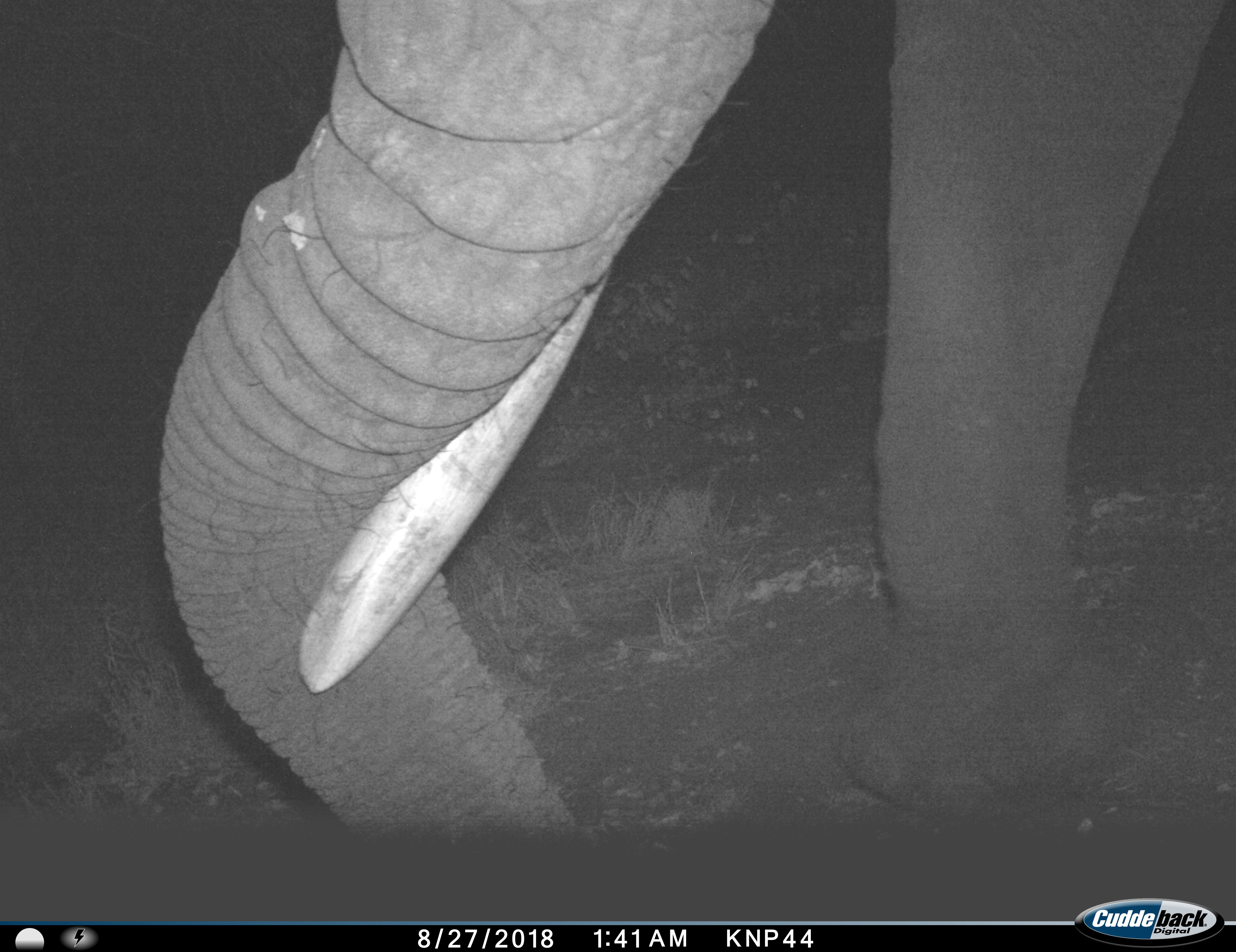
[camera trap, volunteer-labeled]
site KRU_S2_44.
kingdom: Animalia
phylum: Chordata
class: Mammalia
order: Proboscidea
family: Elephantidae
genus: Loxodonta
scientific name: Loxodonta africana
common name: african bush elephant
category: elephant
Elephant (african bush elephant) (Loxodonta africana), count 1. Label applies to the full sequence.